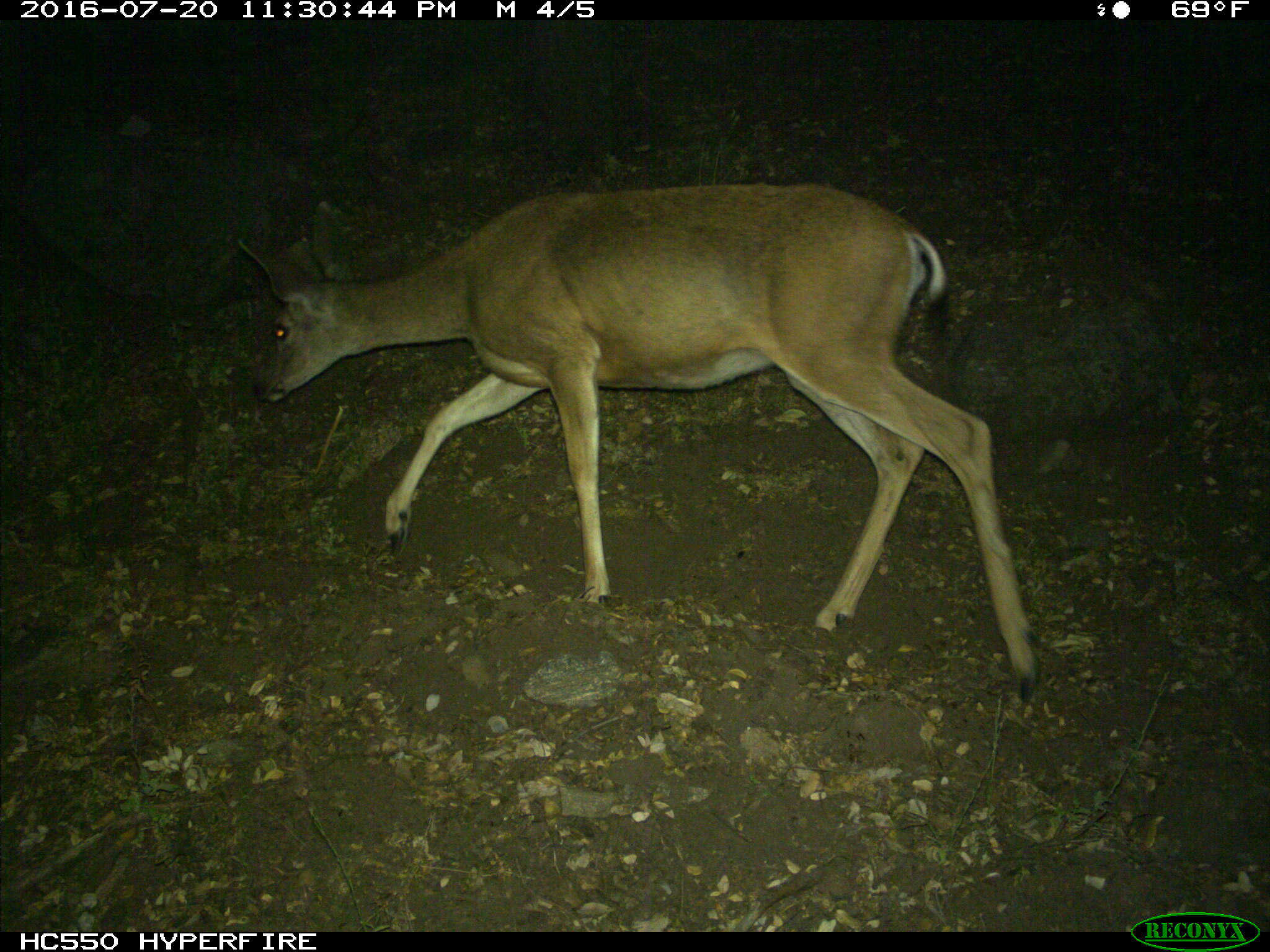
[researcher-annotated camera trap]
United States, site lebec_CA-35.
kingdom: Animalia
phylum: Chordata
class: Mammalia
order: Artiodactyla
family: Cervidae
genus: Odocoileus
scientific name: Odocoileus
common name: deer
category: unidentified deer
Unidentified deer (deer) (Odocoileus).